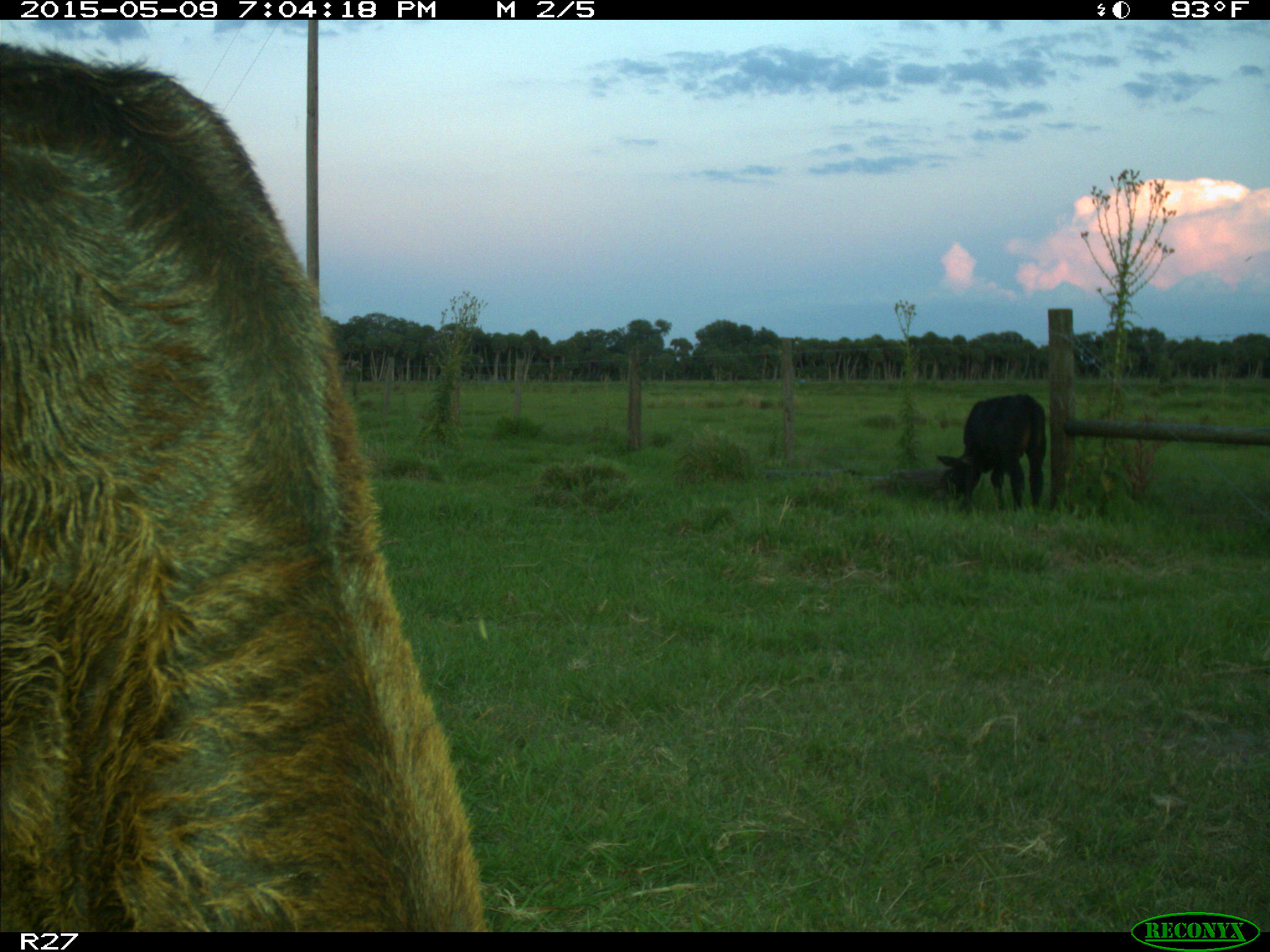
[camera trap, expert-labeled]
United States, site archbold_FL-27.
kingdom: Animalia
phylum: Chordata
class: Mammalia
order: Artiodactyla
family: Bovidae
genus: Bos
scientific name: Bos taurus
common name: domestic cow